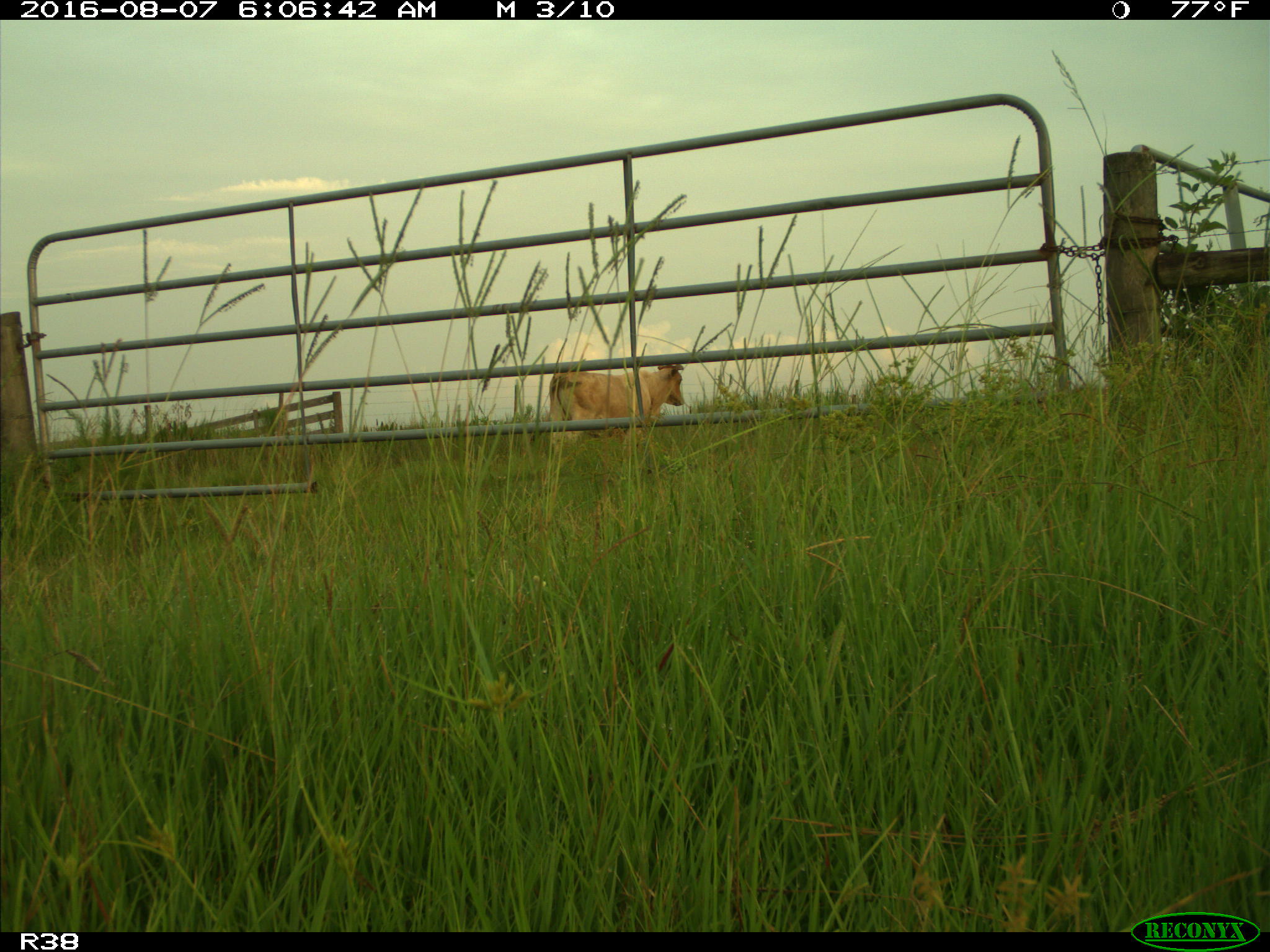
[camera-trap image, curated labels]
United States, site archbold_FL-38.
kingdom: Animalia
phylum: Chordata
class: Mammalia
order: Artiodactyla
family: Bovidae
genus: Bos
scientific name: Bos taurus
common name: domestic cow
Bos taurus (domestic cow).